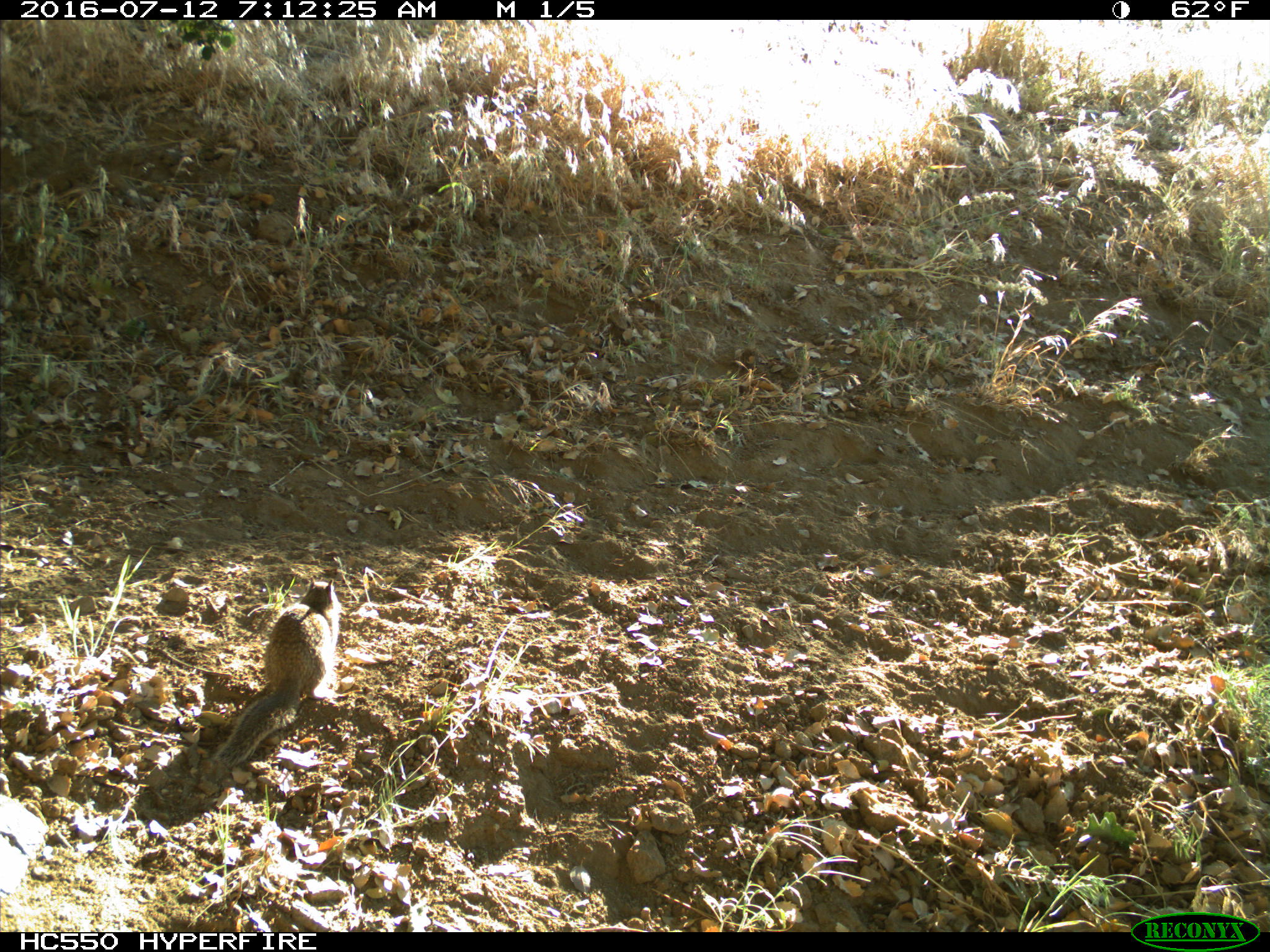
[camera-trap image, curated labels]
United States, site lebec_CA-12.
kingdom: Animalia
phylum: Chordata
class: Mammalia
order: Rodentia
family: Sciuridae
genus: Otospermophilus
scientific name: Otospermophilus beecheyi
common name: california ground squirrel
Otospermophilus beecheyi (california ground squirrel).